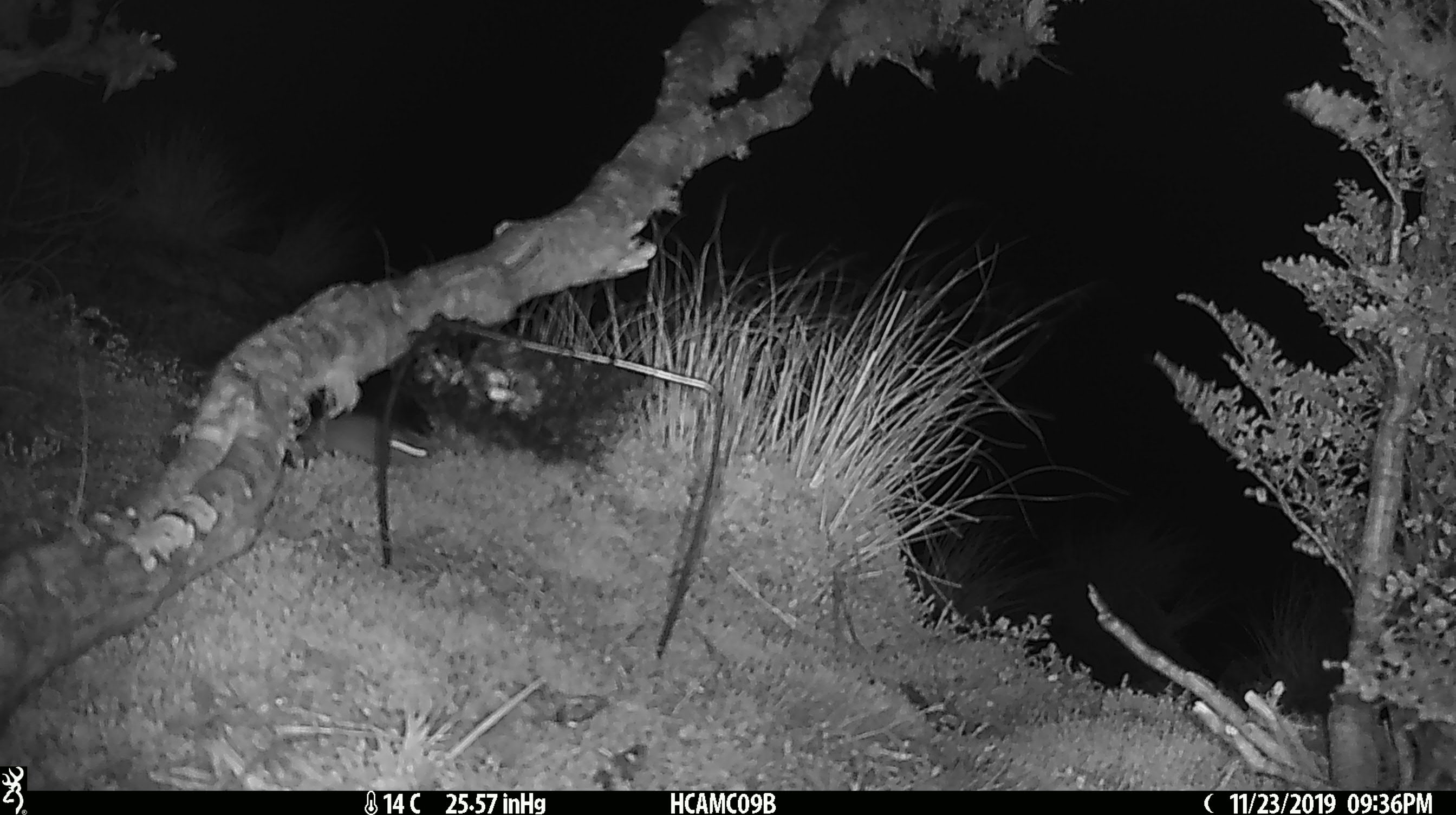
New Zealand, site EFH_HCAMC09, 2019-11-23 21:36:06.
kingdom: Animalia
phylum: Chordata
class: Mammalia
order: Rodentia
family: Muridae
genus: Mus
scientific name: Mus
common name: mouse